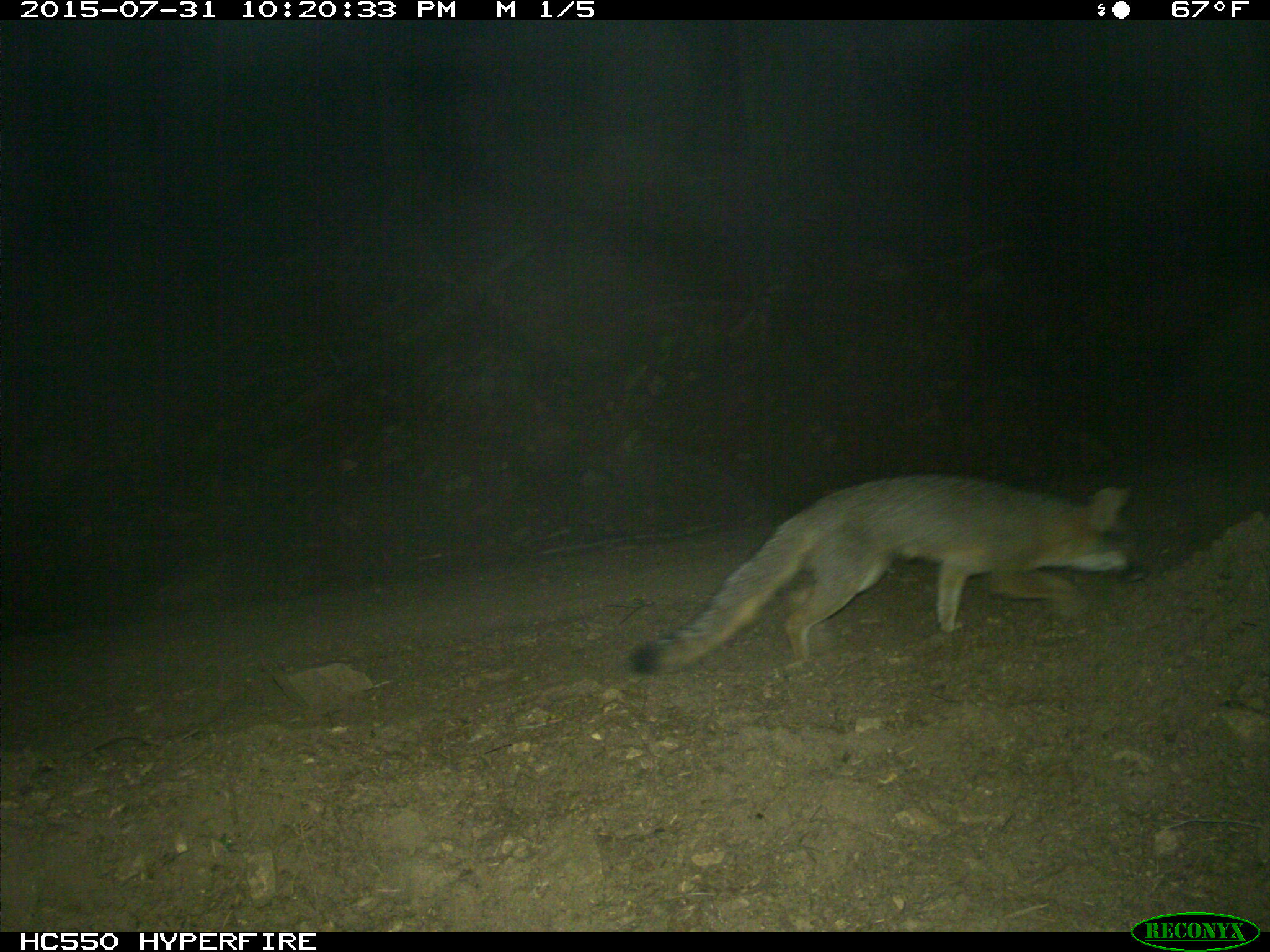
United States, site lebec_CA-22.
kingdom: Animalia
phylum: Chordata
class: Mammalia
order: Carnivora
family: Canidae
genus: Urocyon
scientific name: Urocyon cinereoargenteus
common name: gray fox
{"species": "Urocyon cinereoargenteus (gray fox)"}